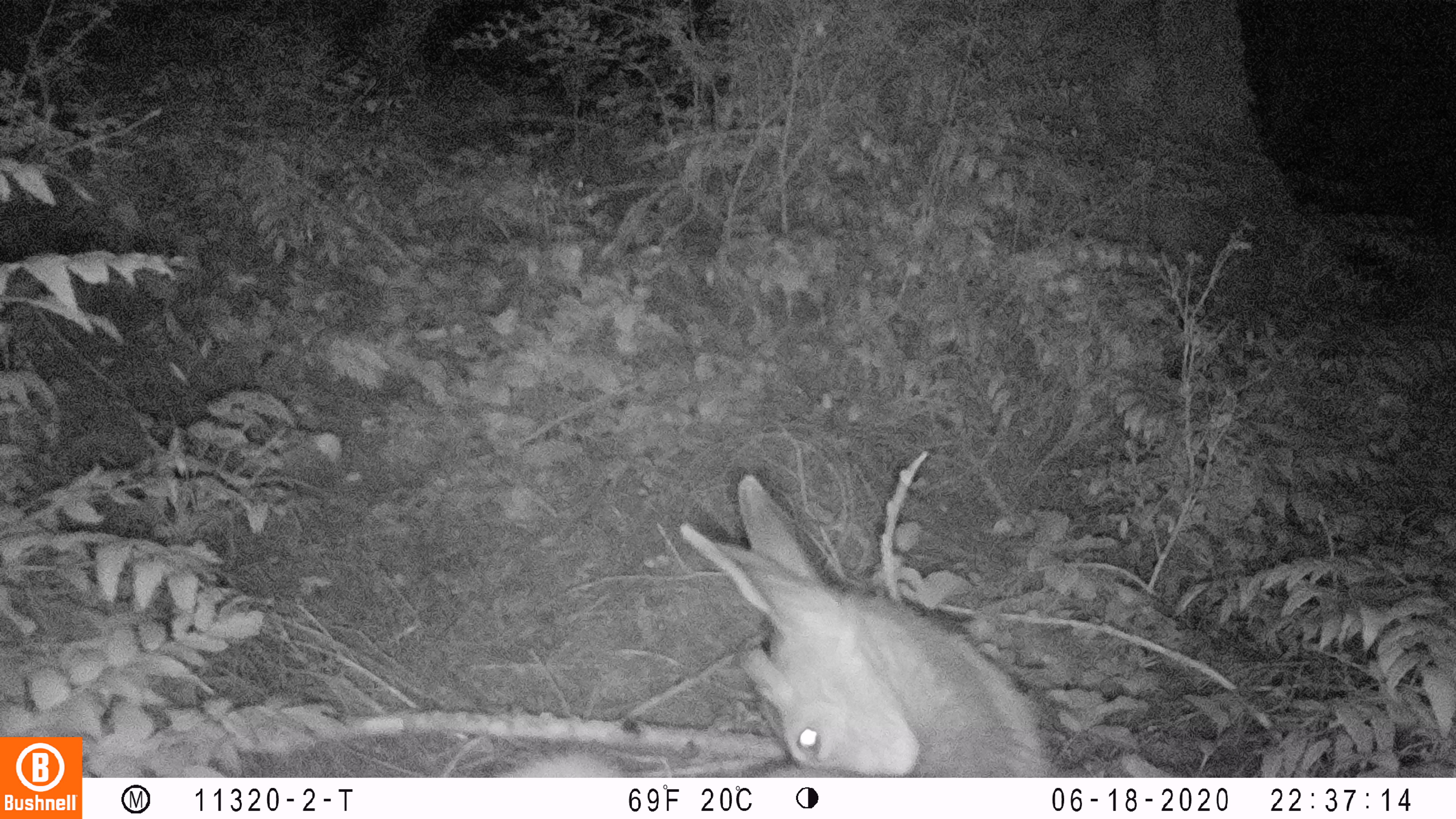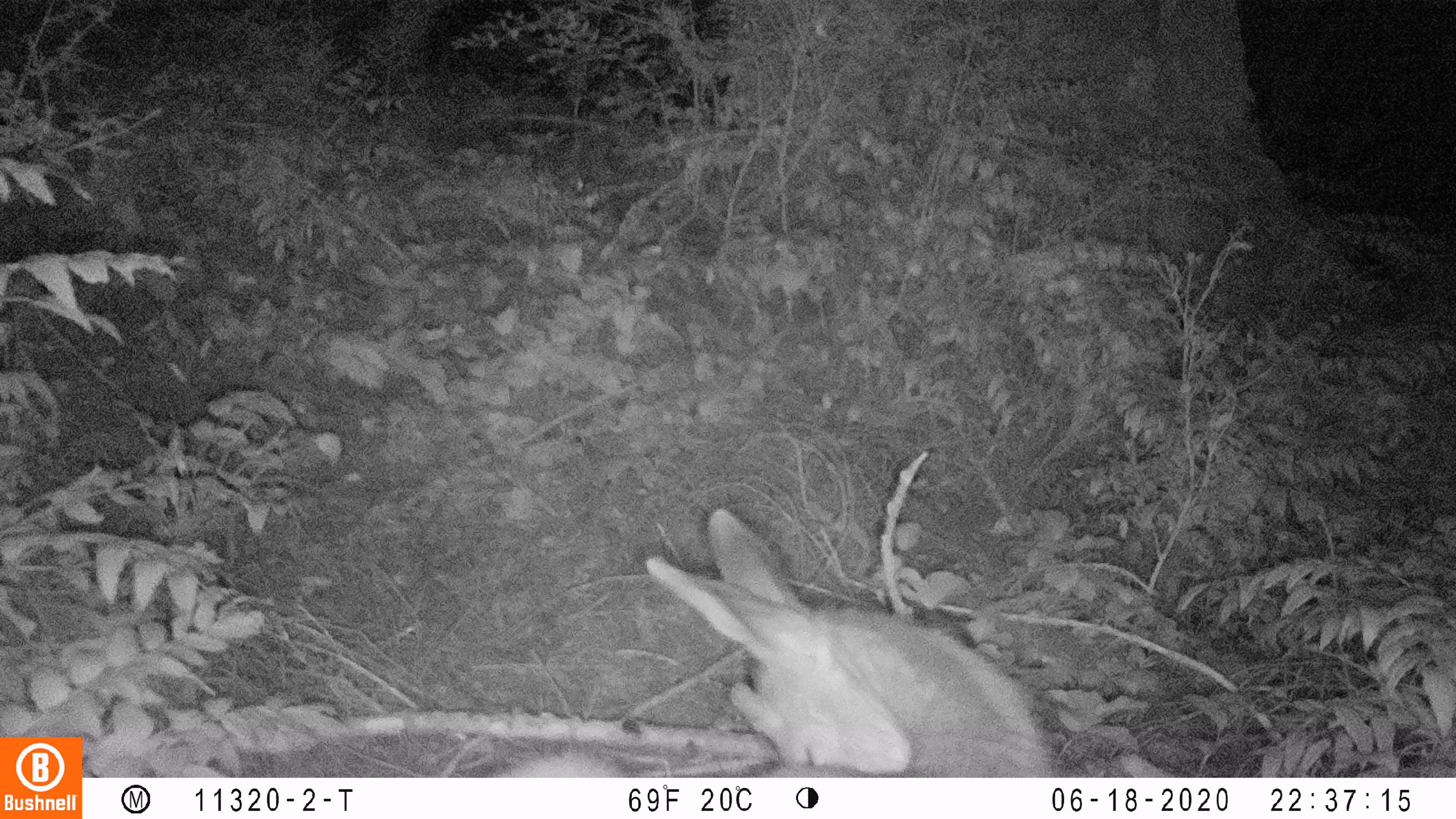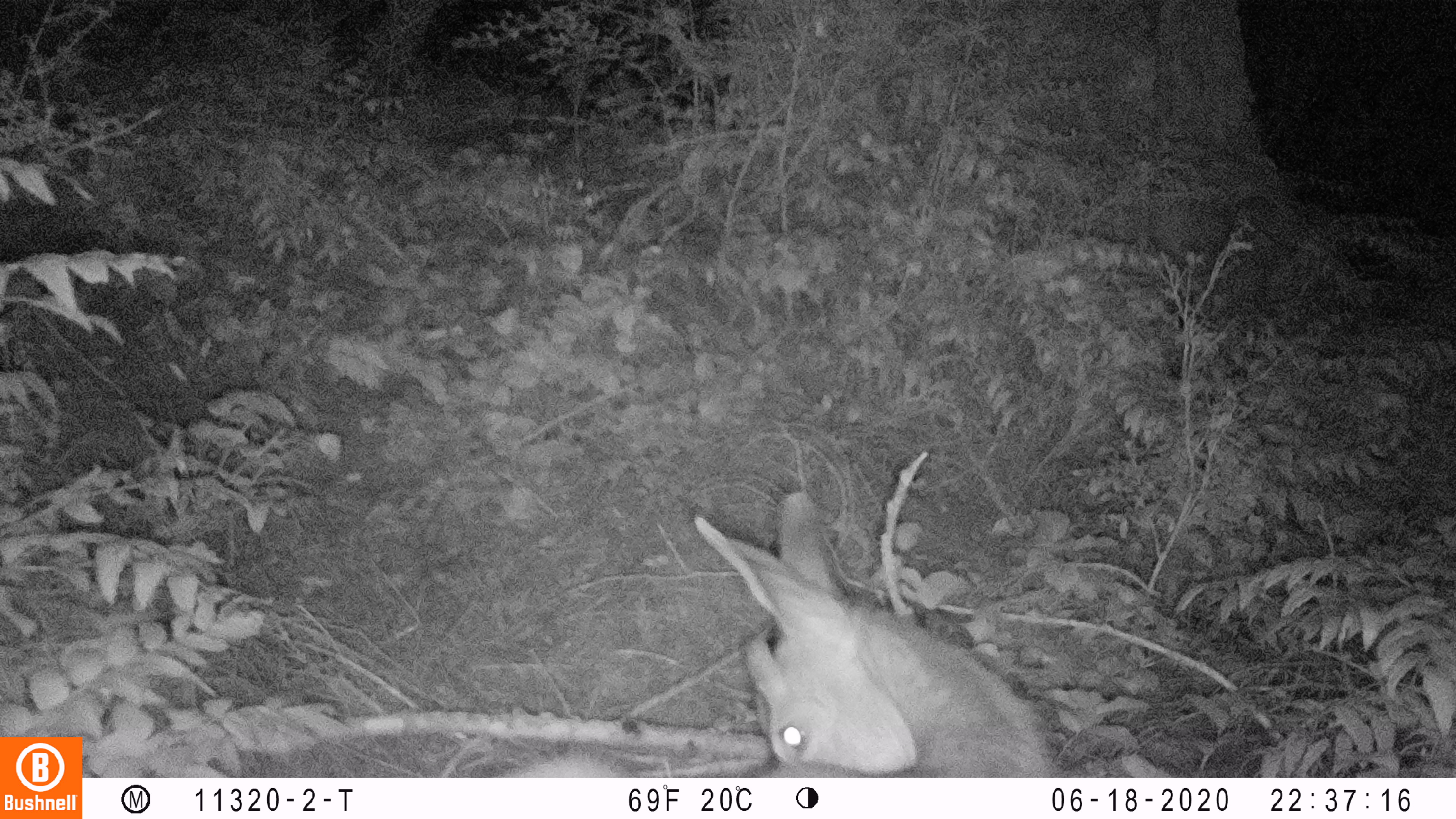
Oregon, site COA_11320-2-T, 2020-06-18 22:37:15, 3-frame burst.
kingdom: Animalia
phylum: Chordata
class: Mammalia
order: Artiodactyla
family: Cervidae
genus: Odocoileus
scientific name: Odocoileus hemionus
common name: black-tailed deer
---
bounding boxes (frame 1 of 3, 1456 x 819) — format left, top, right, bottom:
black-tailed deer: 518, 471, 1054, 774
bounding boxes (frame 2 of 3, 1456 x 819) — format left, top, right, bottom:
black-tailed deer: 499, 501, 1054, 772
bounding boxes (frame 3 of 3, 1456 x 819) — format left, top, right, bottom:
black-tailed deer: 514, 484, 1053, 774